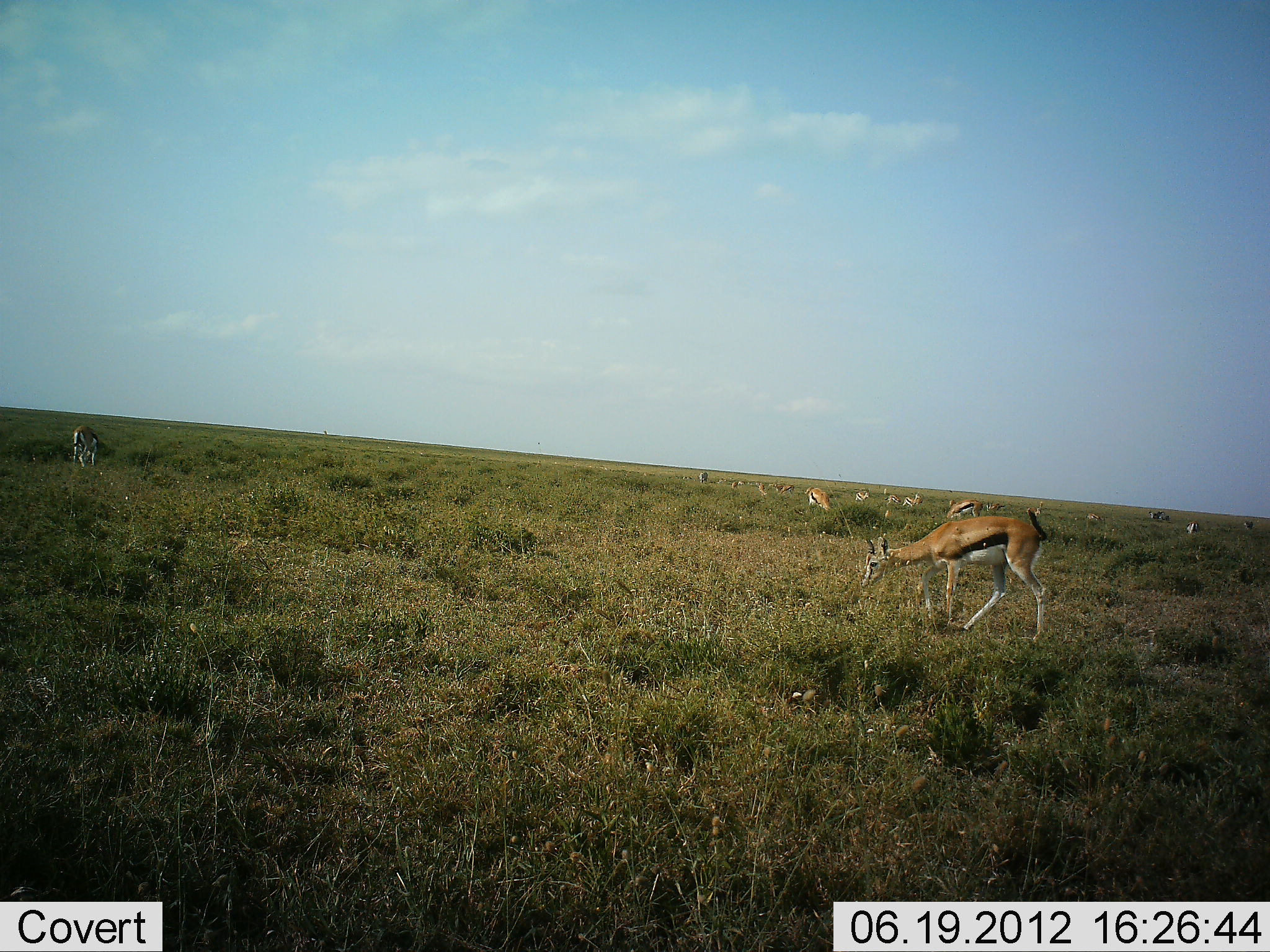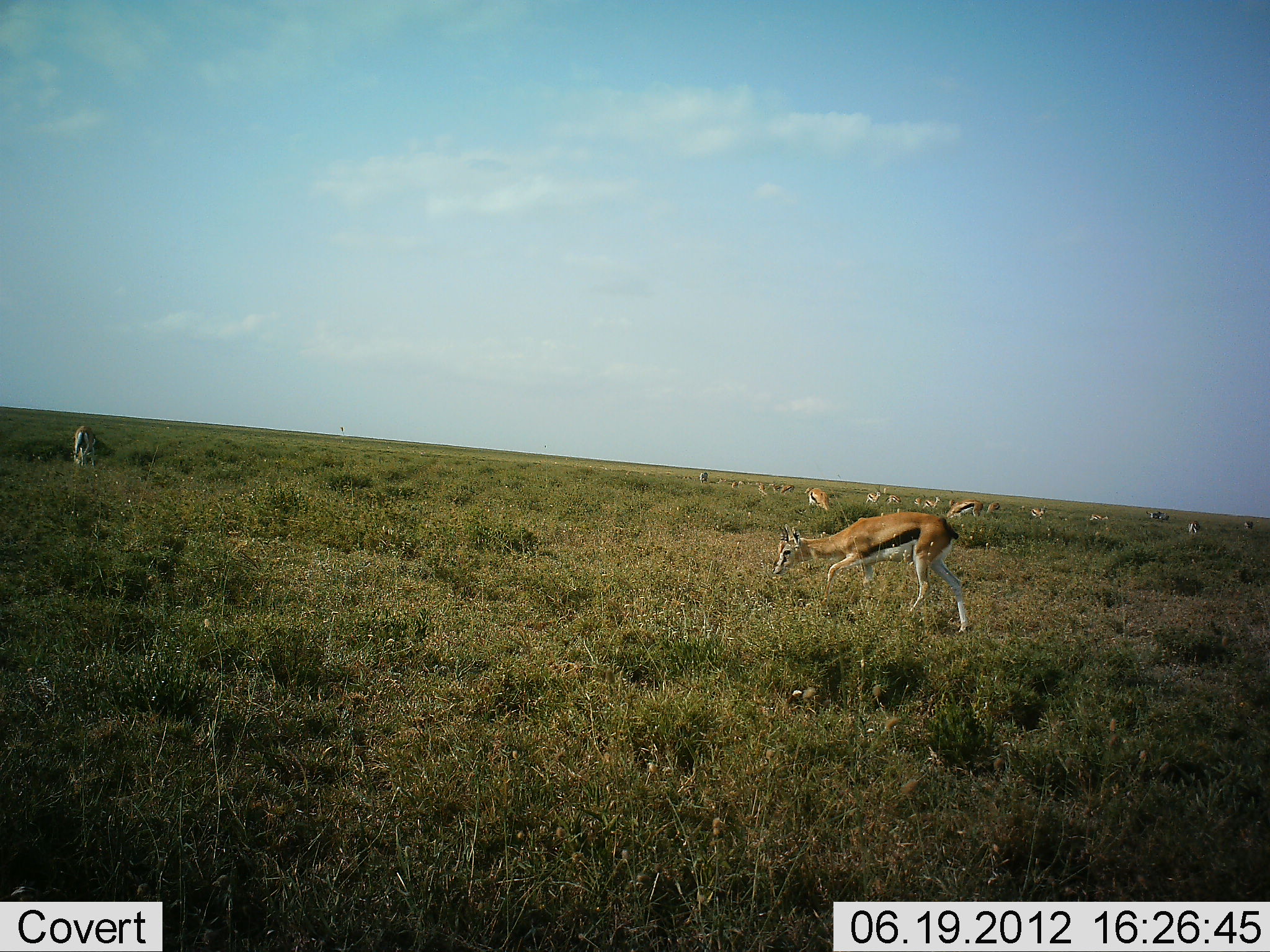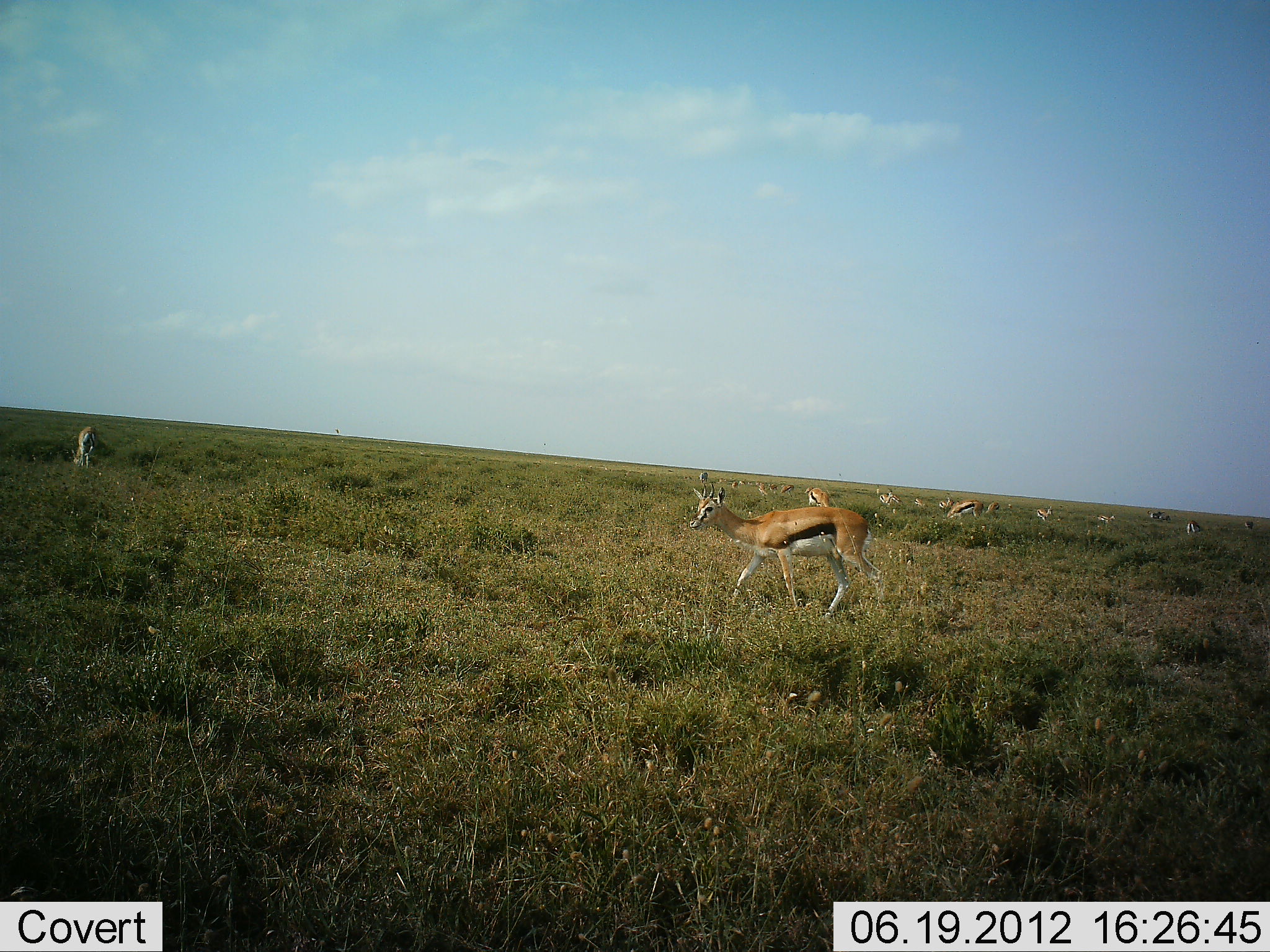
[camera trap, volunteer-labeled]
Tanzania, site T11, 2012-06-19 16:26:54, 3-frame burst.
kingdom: Animalia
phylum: Chordata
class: Mammalia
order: Artiodactyla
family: Bovidae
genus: Eudorcas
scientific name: Eudorcas thomsonii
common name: thomson's gazelle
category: gazellethomsons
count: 11-50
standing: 40%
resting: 0%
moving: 50%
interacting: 0%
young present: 0%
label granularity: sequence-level